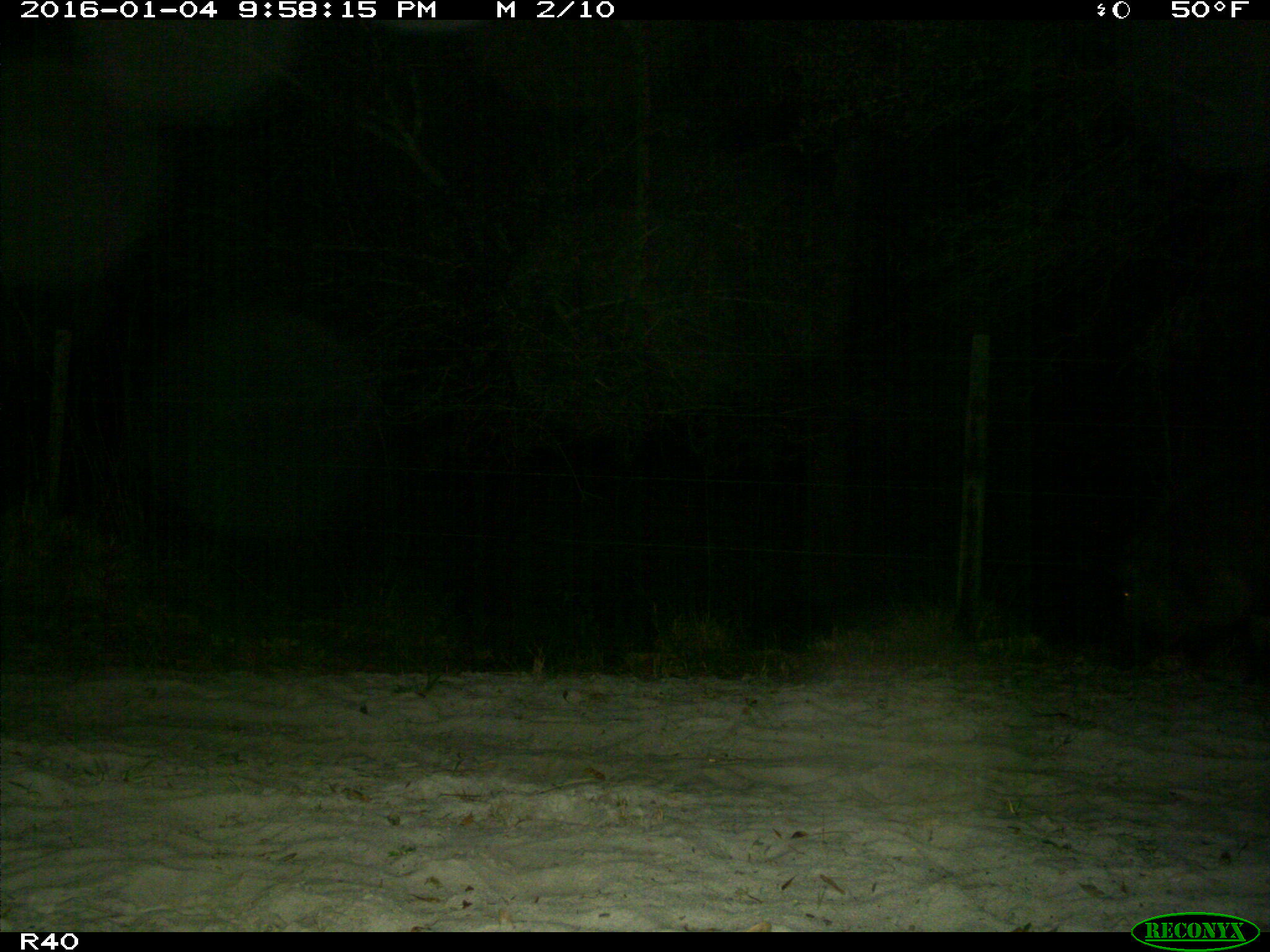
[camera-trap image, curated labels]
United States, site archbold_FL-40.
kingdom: Animalia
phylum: Chordata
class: Mammalia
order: Artiodactyla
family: Suidae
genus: Sus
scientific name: Sus scrofa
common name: wild boar